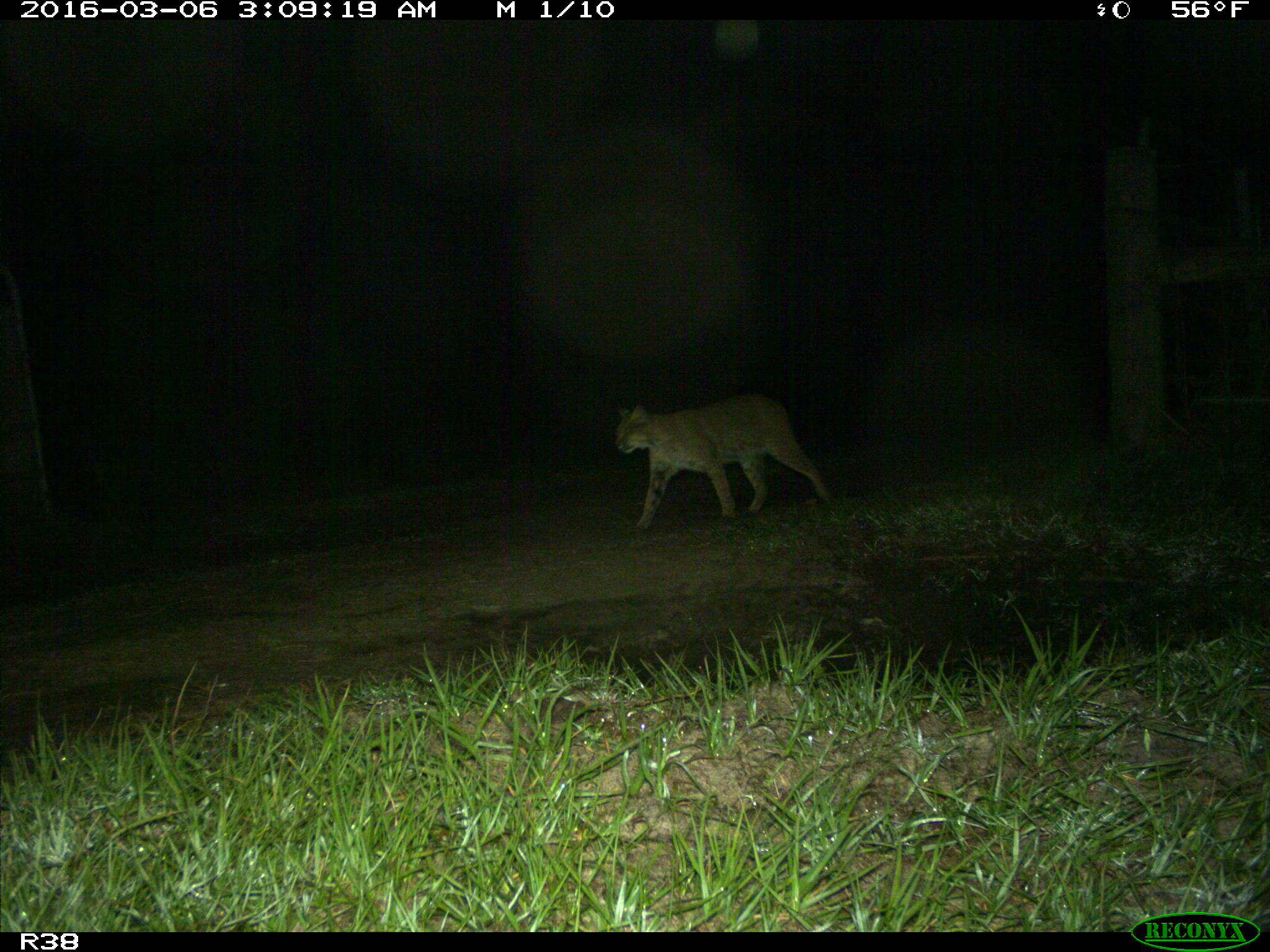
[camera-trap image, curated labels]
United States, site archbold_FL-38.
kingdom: Animalia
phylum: Chordata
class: Mammalia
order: Carnivora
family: Felidae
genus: Lynx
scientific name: Lynx rufus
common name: bobcat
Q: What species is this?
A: Lynx rufus (bobcat).